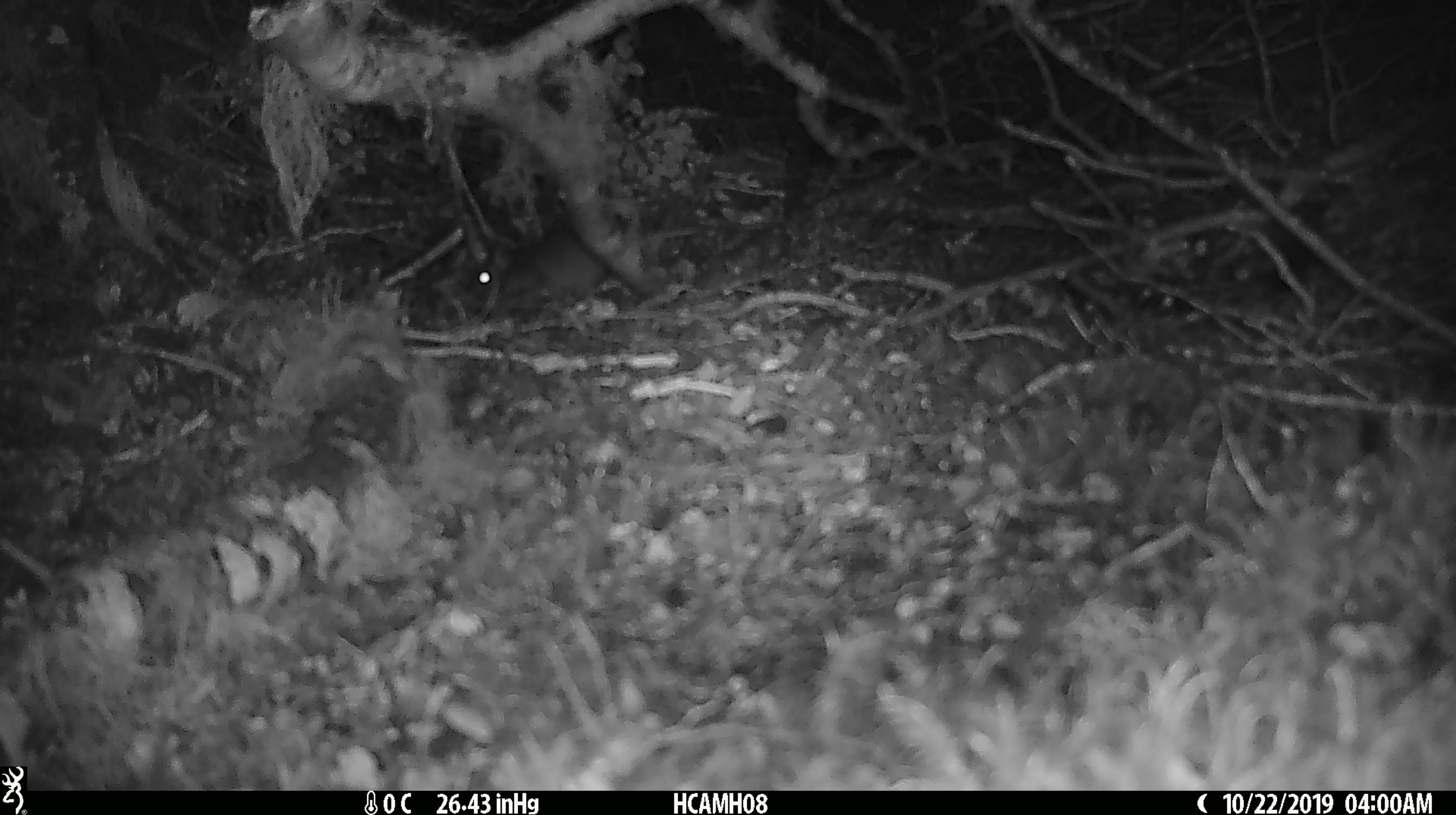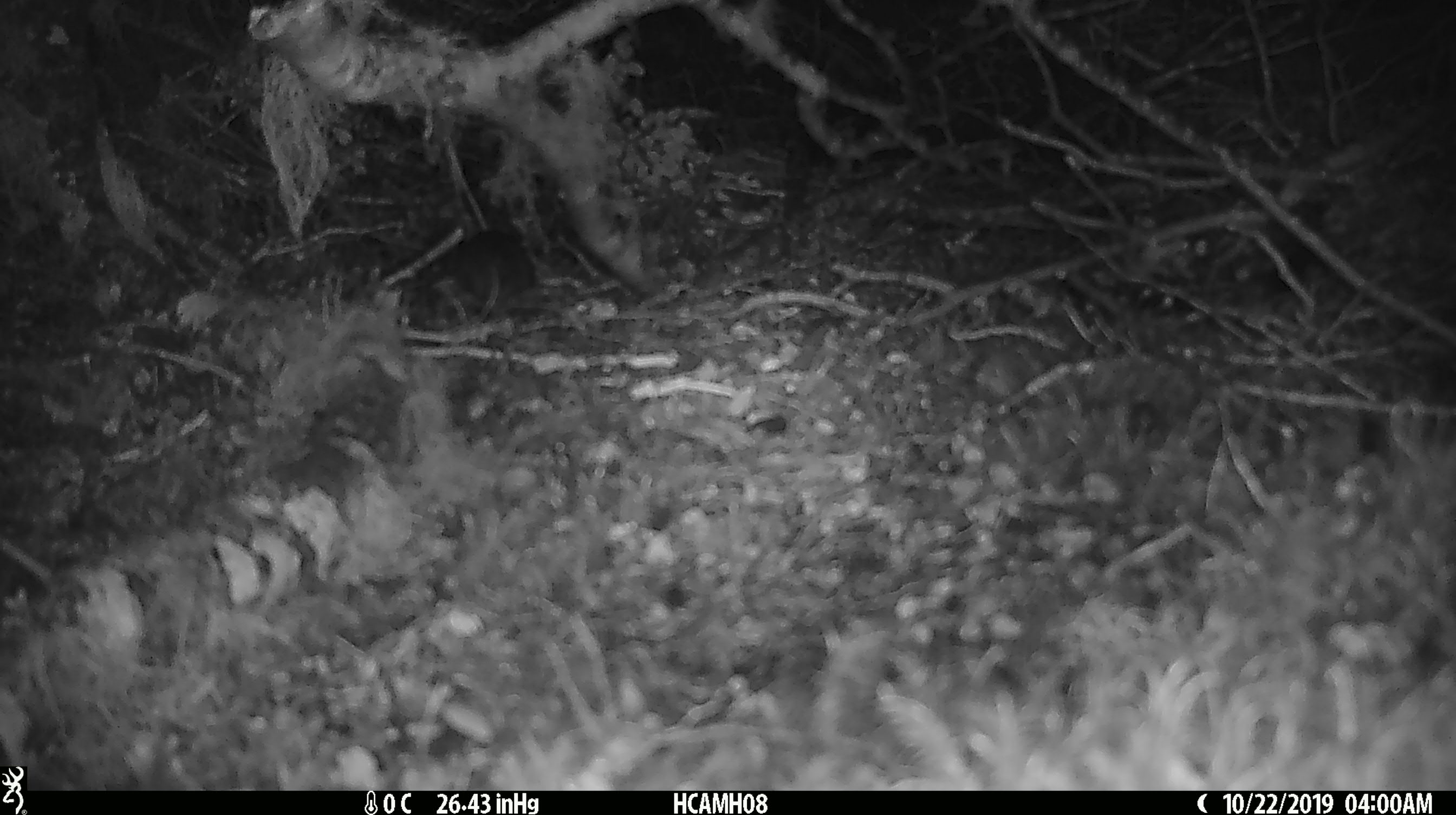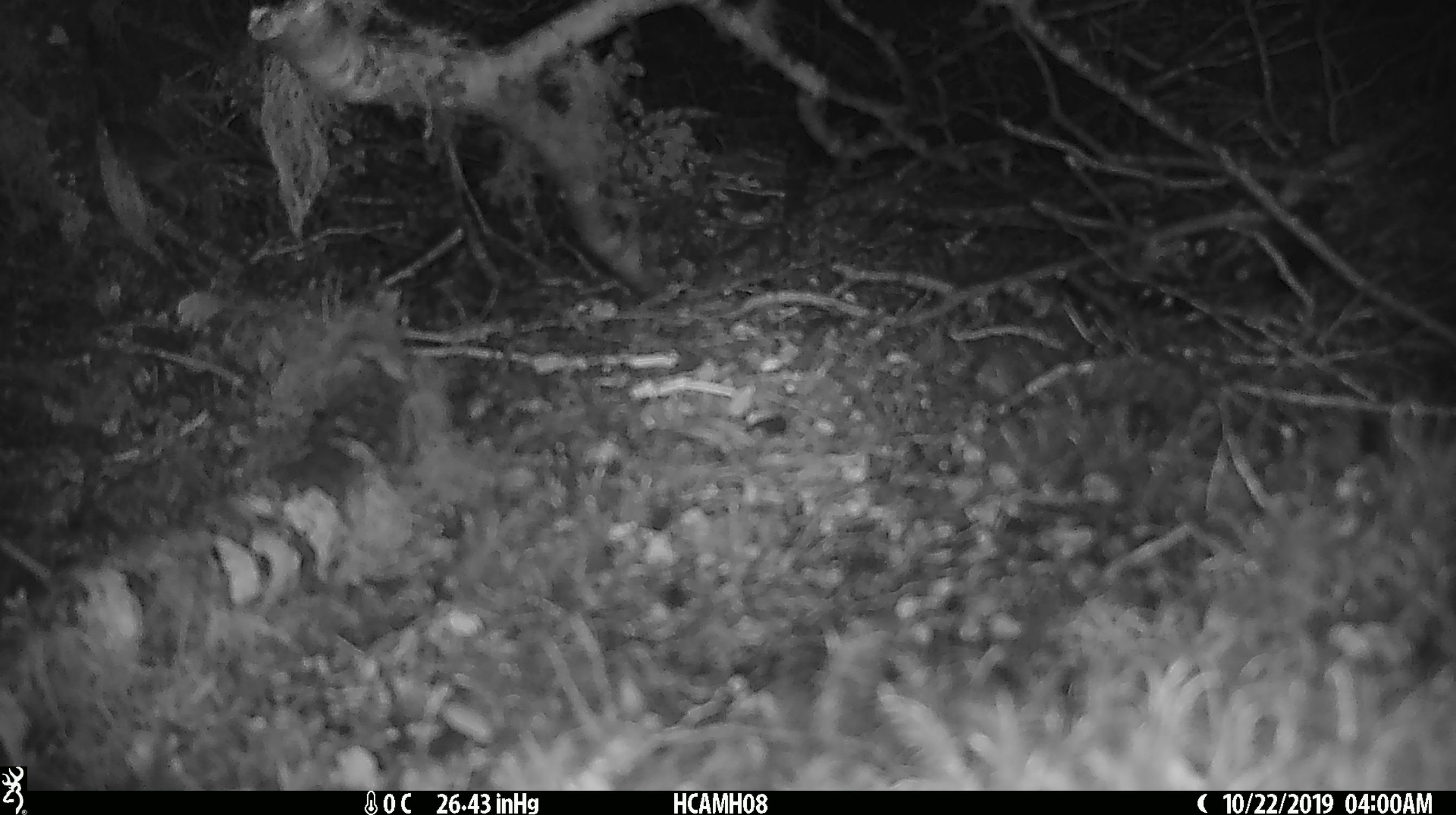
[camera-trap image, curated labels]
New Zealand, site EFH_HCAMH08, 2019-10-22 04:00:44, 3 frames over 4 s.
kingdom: Animalia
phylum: Chordata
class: Mammalia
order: Rodentia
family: Muridae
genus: Mus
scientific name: Mus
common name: mouse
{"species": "mouse (Mus)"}